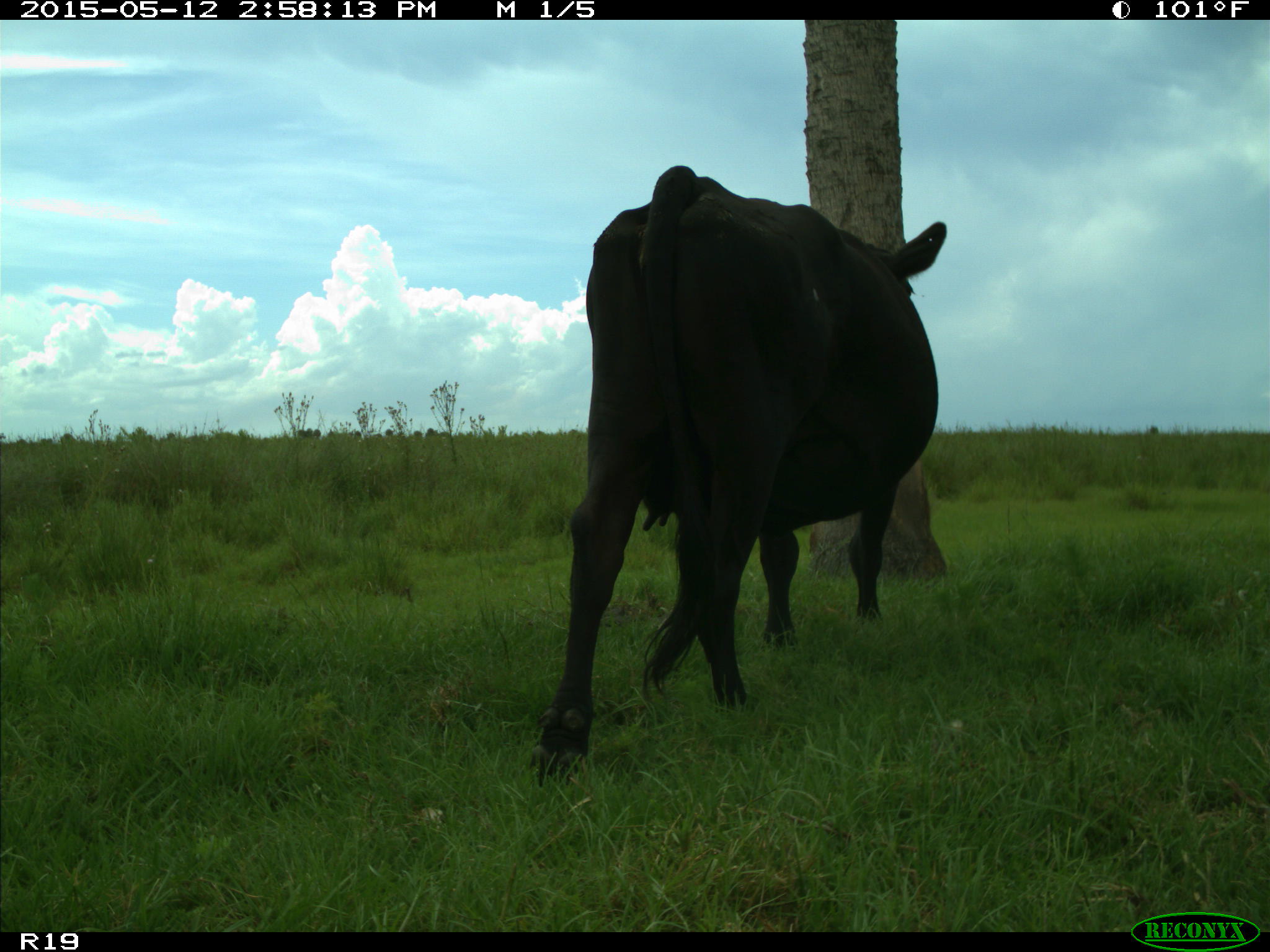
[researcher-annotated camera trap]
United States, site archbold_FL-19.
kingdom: Animalia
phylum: Chordata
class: Mammalia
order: Artiodactyla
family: Bovidae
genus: Bos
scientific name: Bos taurus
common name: domestic cow